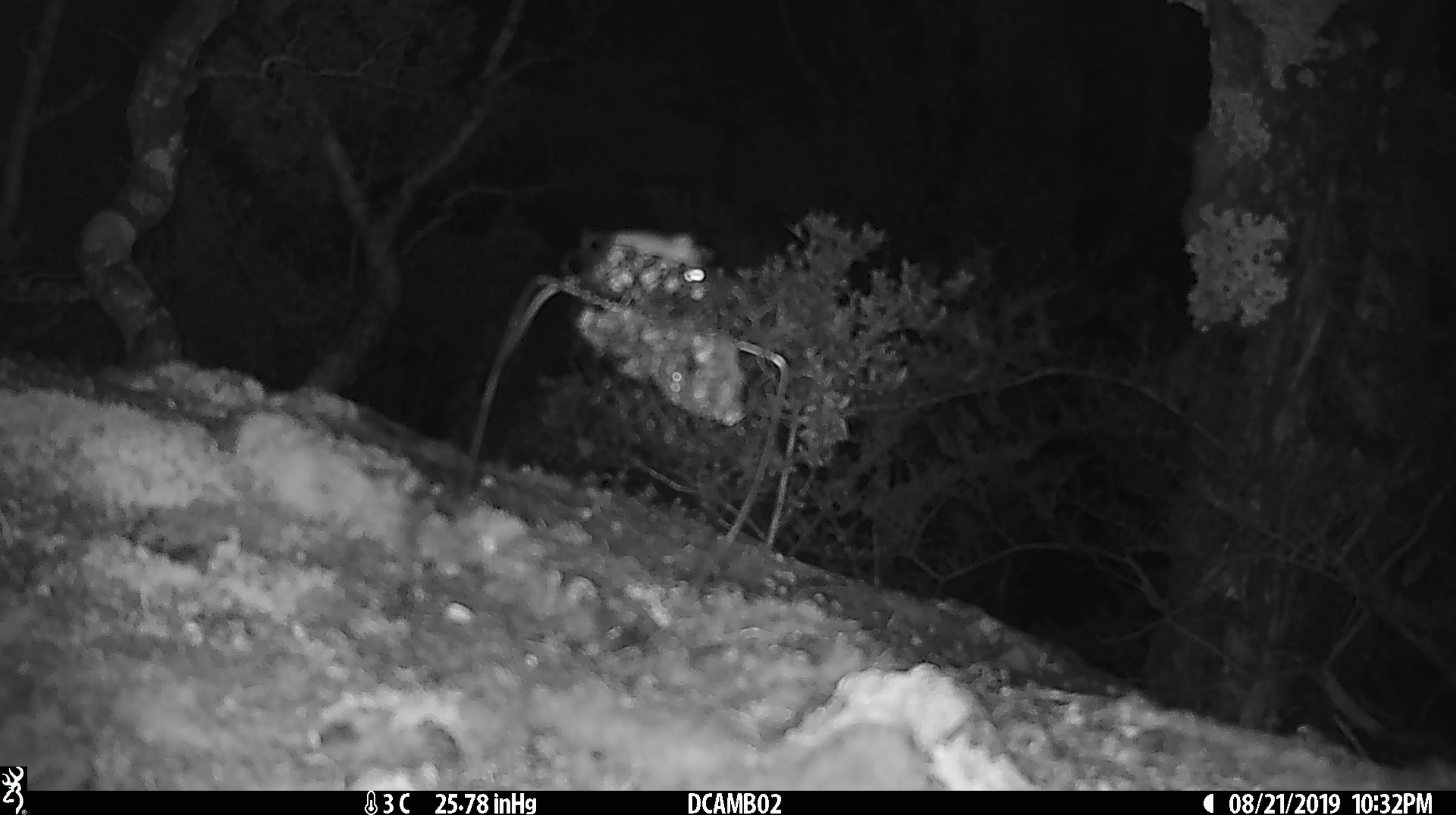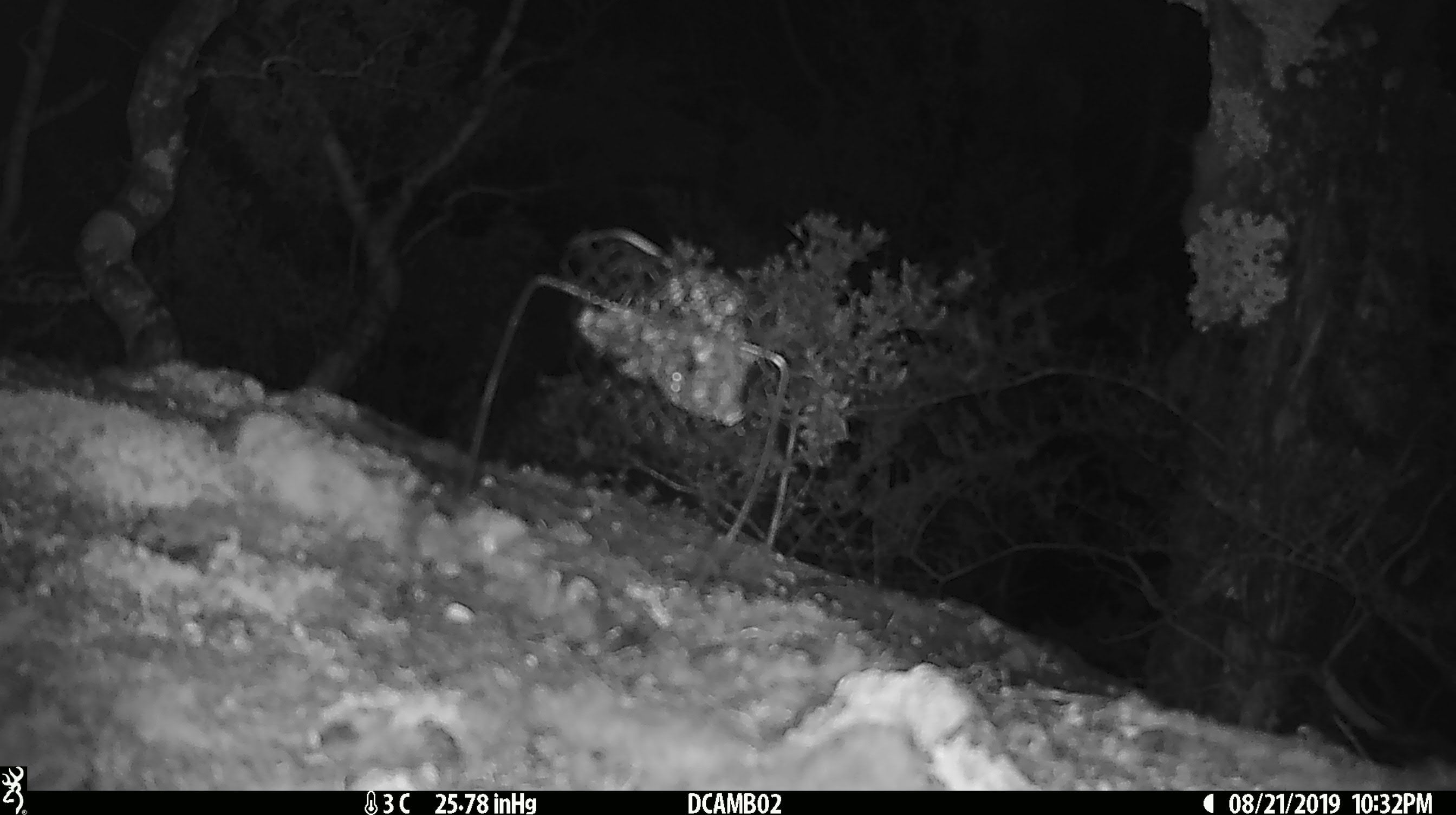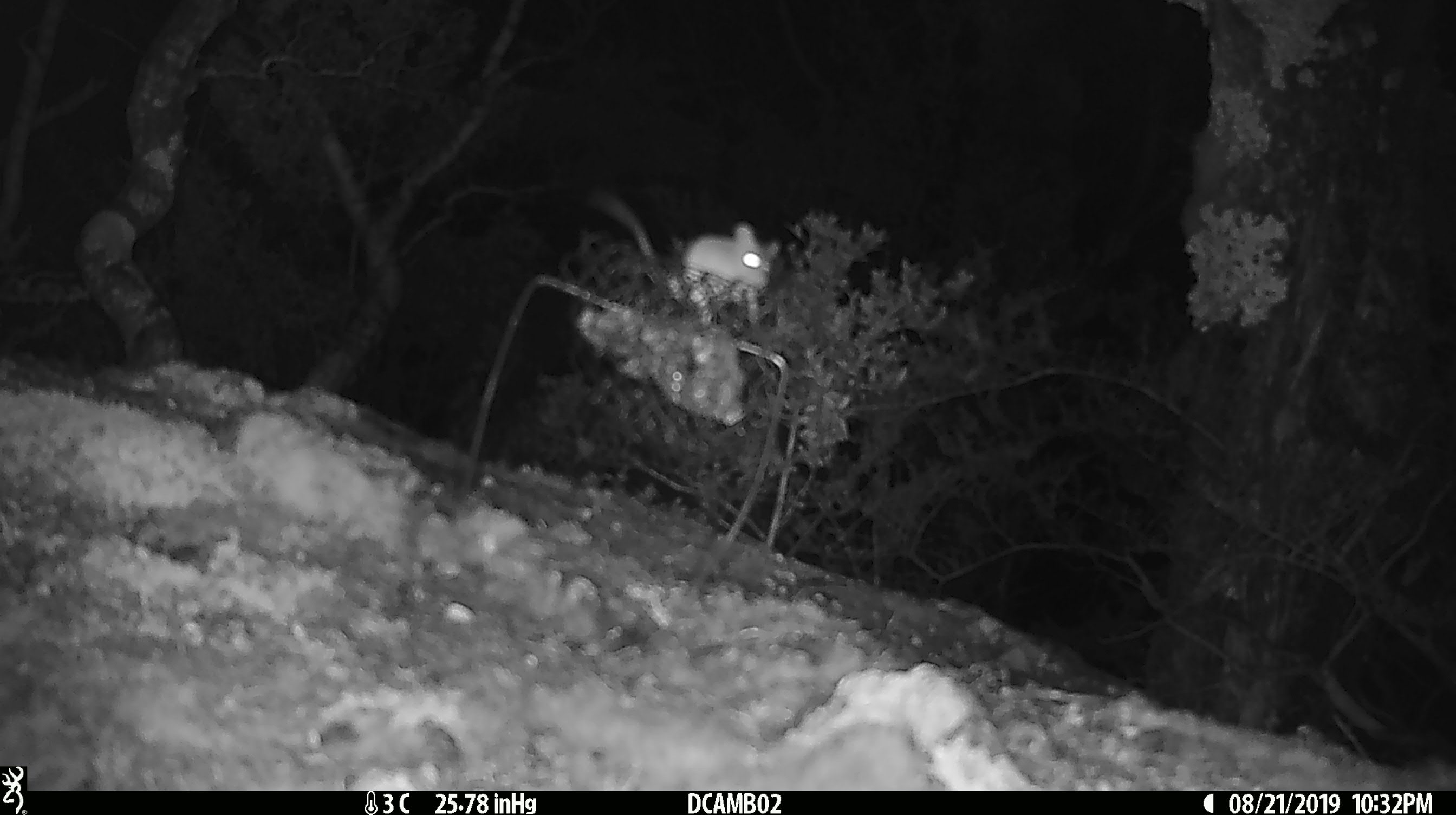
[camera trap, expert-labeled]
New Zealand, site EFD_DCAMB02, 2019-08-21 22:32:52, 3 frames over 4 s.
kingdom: Animalia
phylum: Chordata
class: Mammalia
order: Rodentia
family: Muridae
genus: Mus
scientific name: Mus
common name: mouse